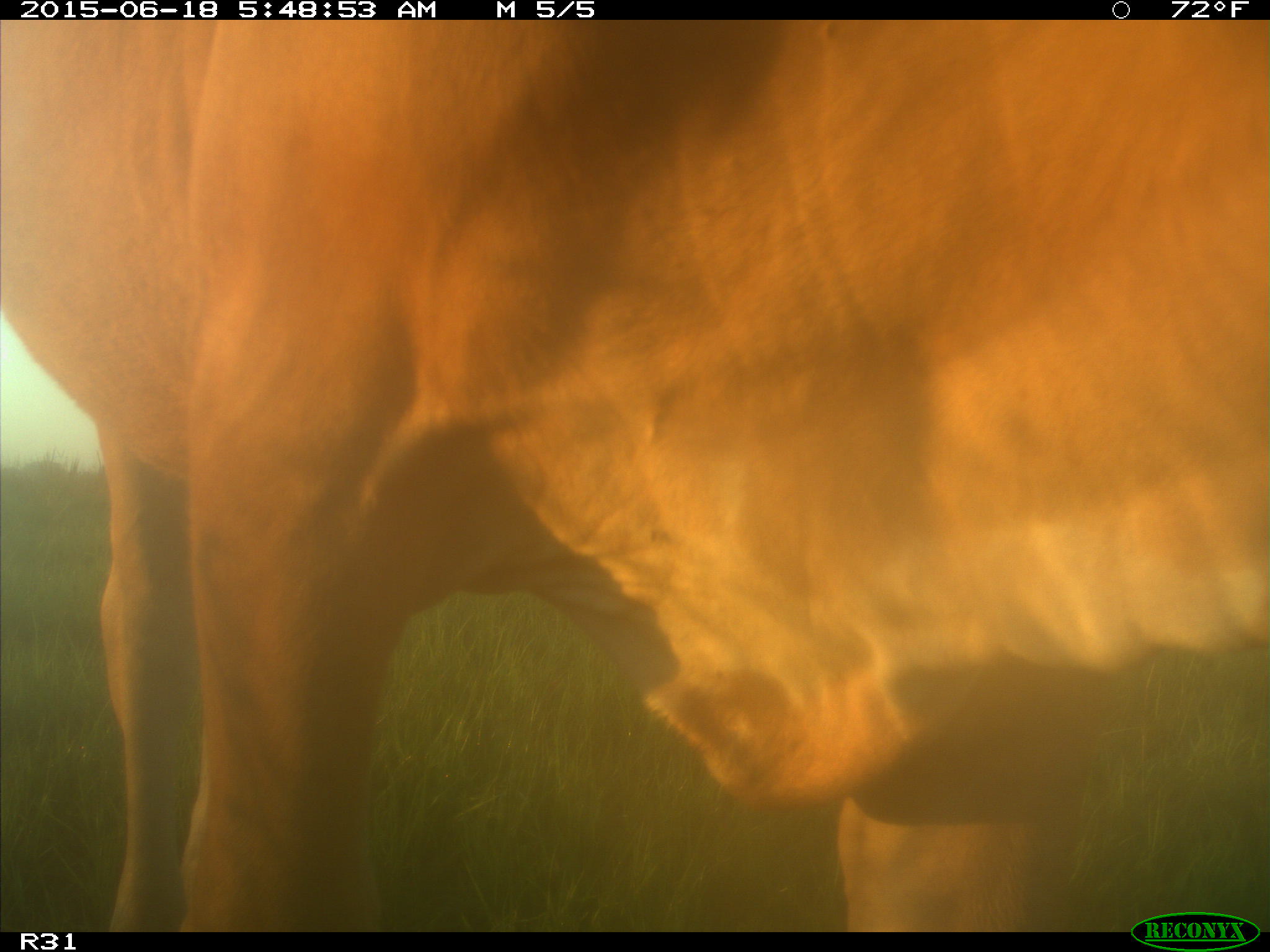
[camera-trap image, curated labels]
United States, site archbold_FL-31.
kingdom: Animalia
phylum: Chordata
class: Mammalia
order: Artiodactyla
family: Bovidae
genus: Bos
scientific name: Bos taurus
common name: domestic cow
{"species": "Bos taurus (domestic cow)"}